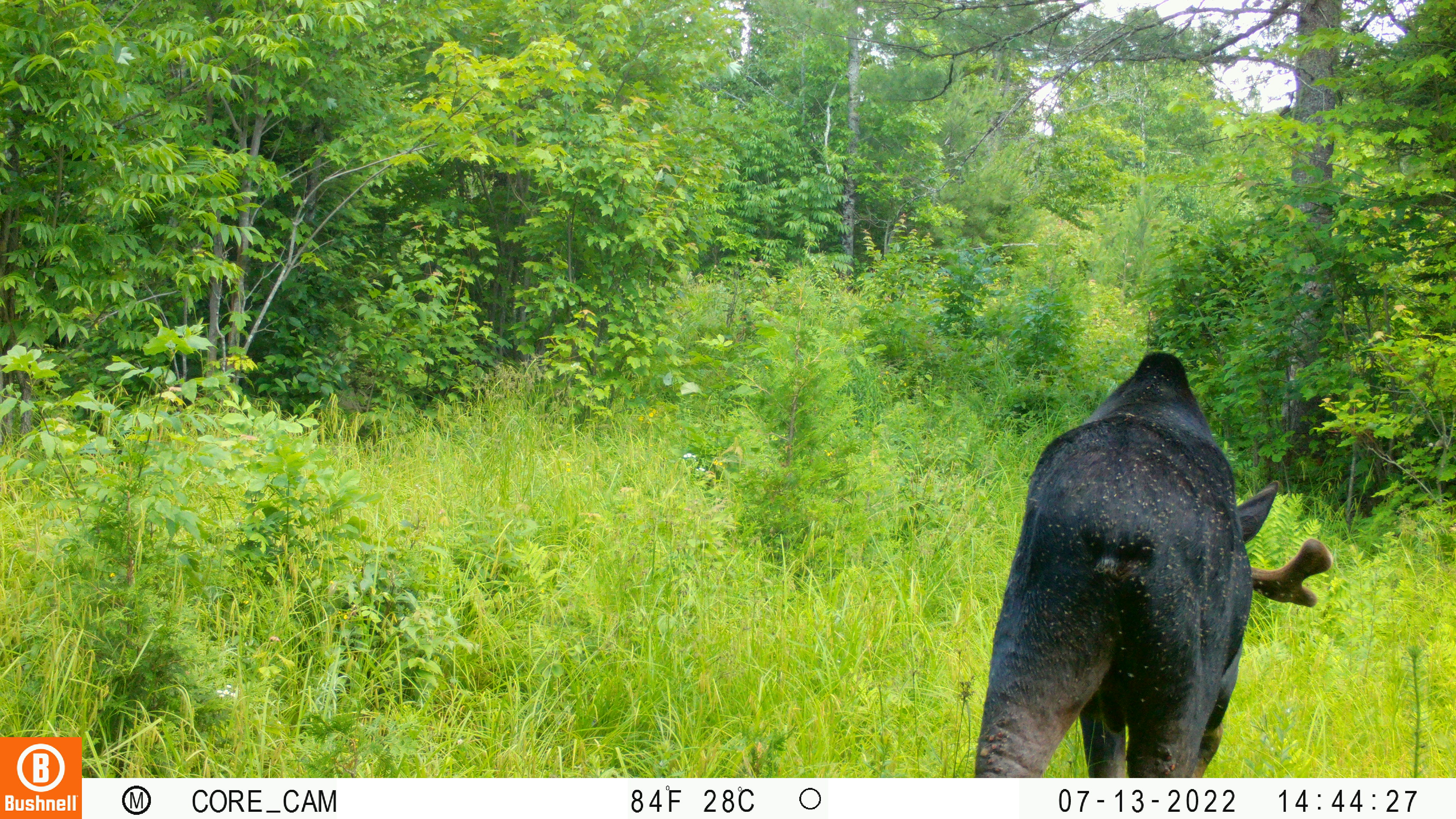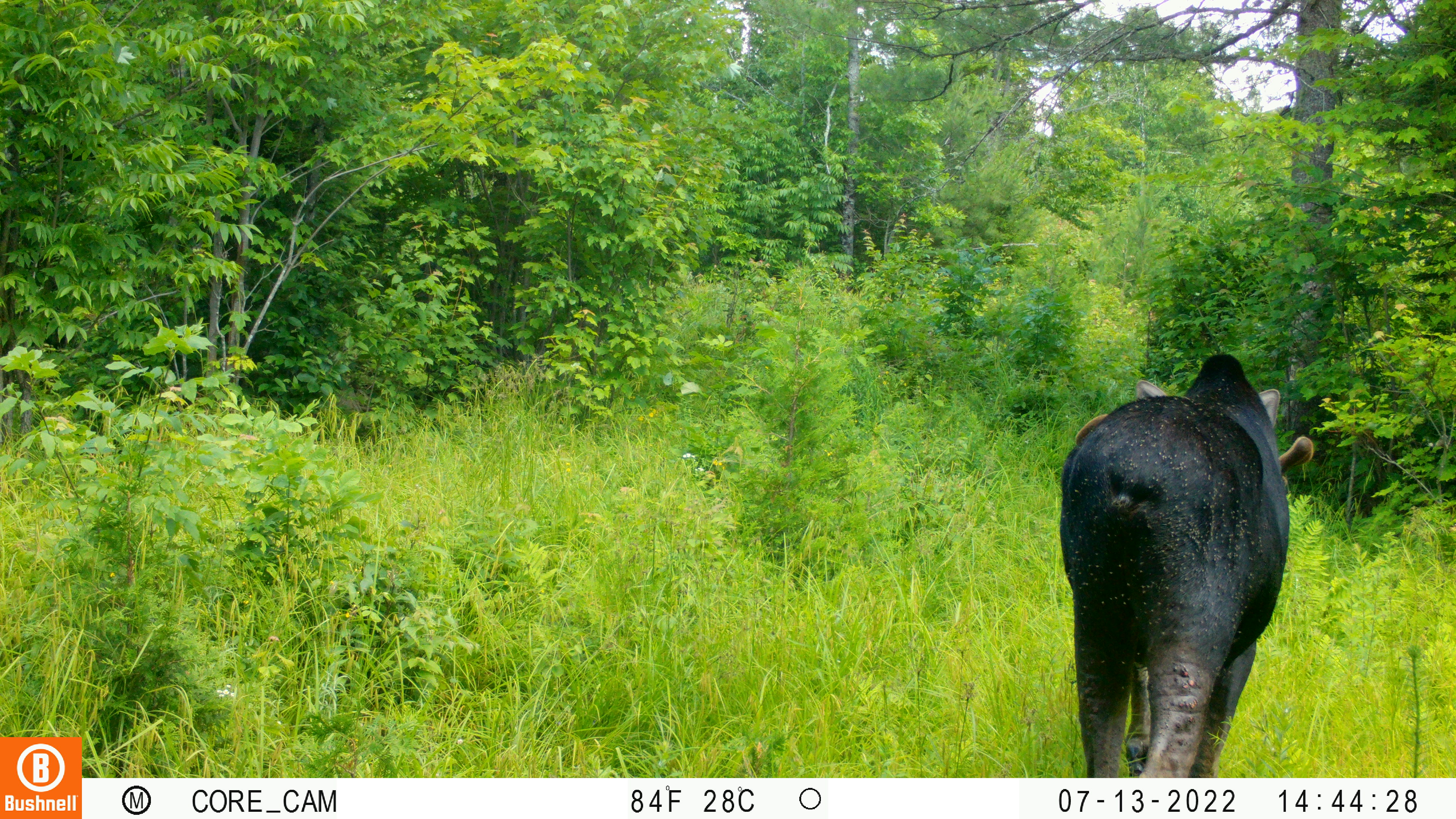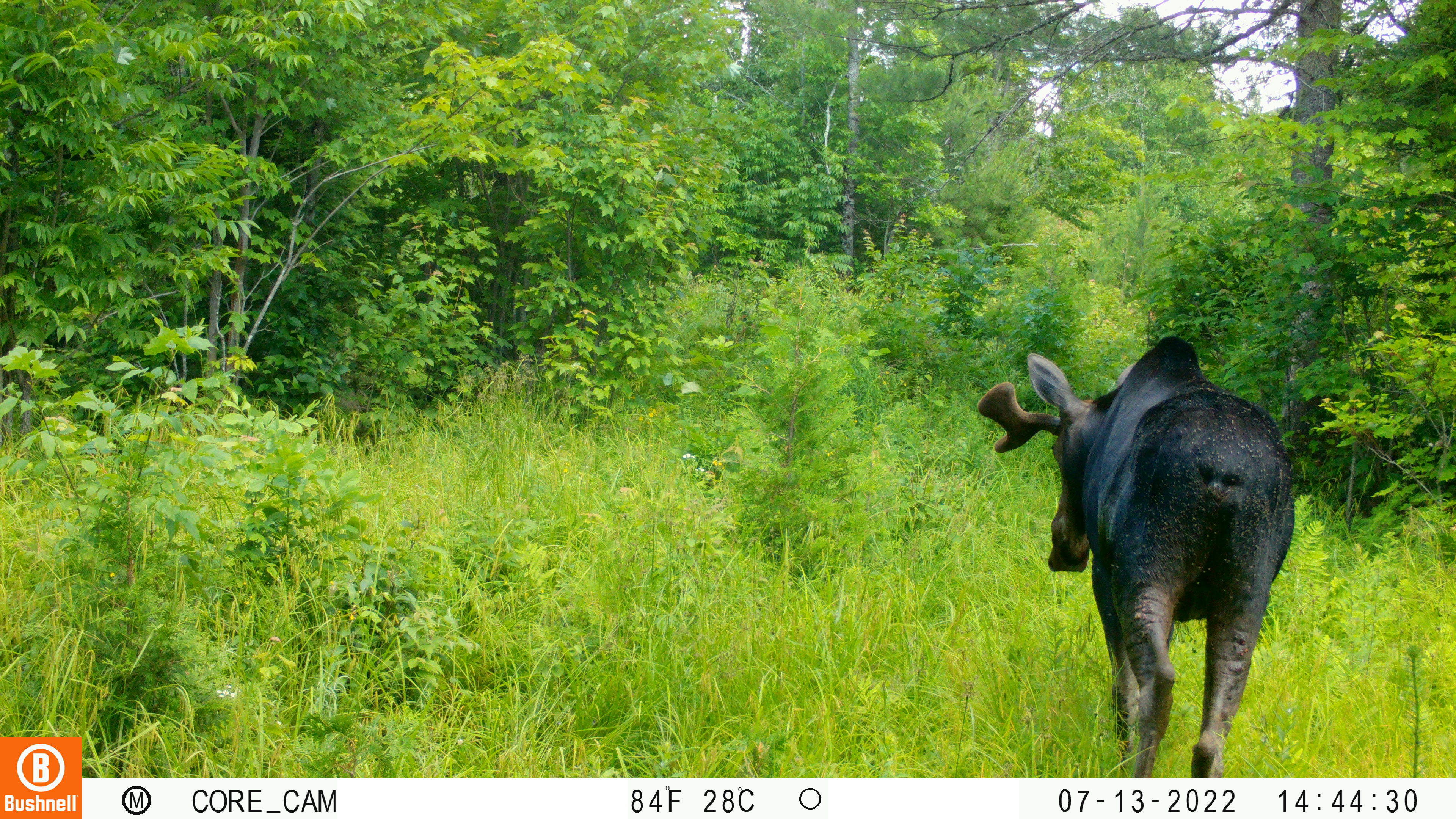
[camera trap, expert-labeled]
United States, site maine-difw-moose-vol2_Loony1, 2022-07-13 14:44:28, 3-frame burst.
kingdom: Animalia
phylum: Chordata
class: Mammalia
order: Artiodactyla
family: Cervidae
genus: Alces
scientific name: Alces alces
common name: moose